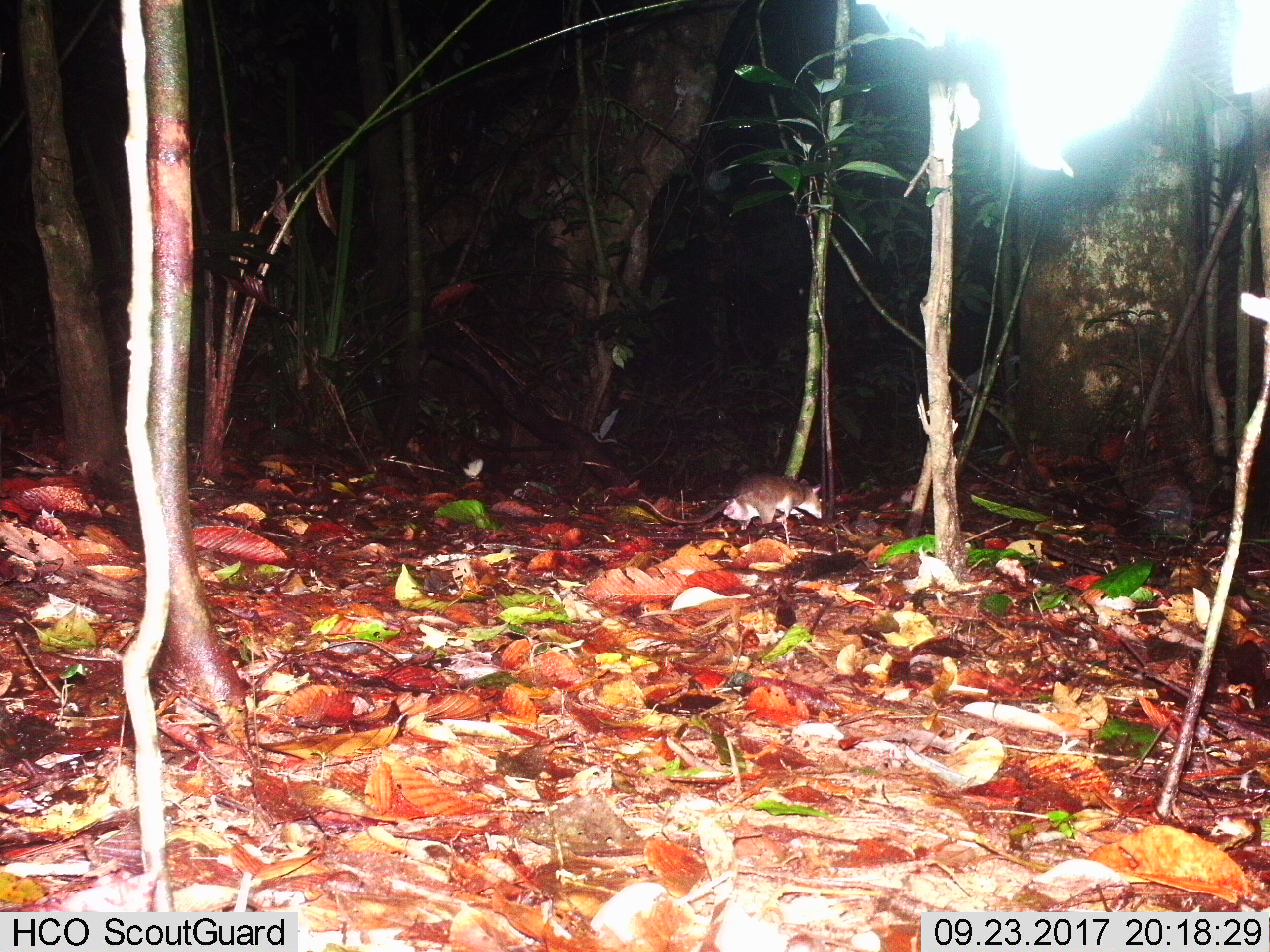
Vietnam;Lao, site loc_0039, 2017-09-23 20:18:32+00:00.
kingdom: Animalia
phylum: Chordata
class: Mammalia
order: Rodentia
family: Muridae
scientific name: Muridae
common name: old-world mice and rats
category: unidentified murid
Unidentified murid (old-world mice and rats) (Muridae). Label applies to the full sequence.